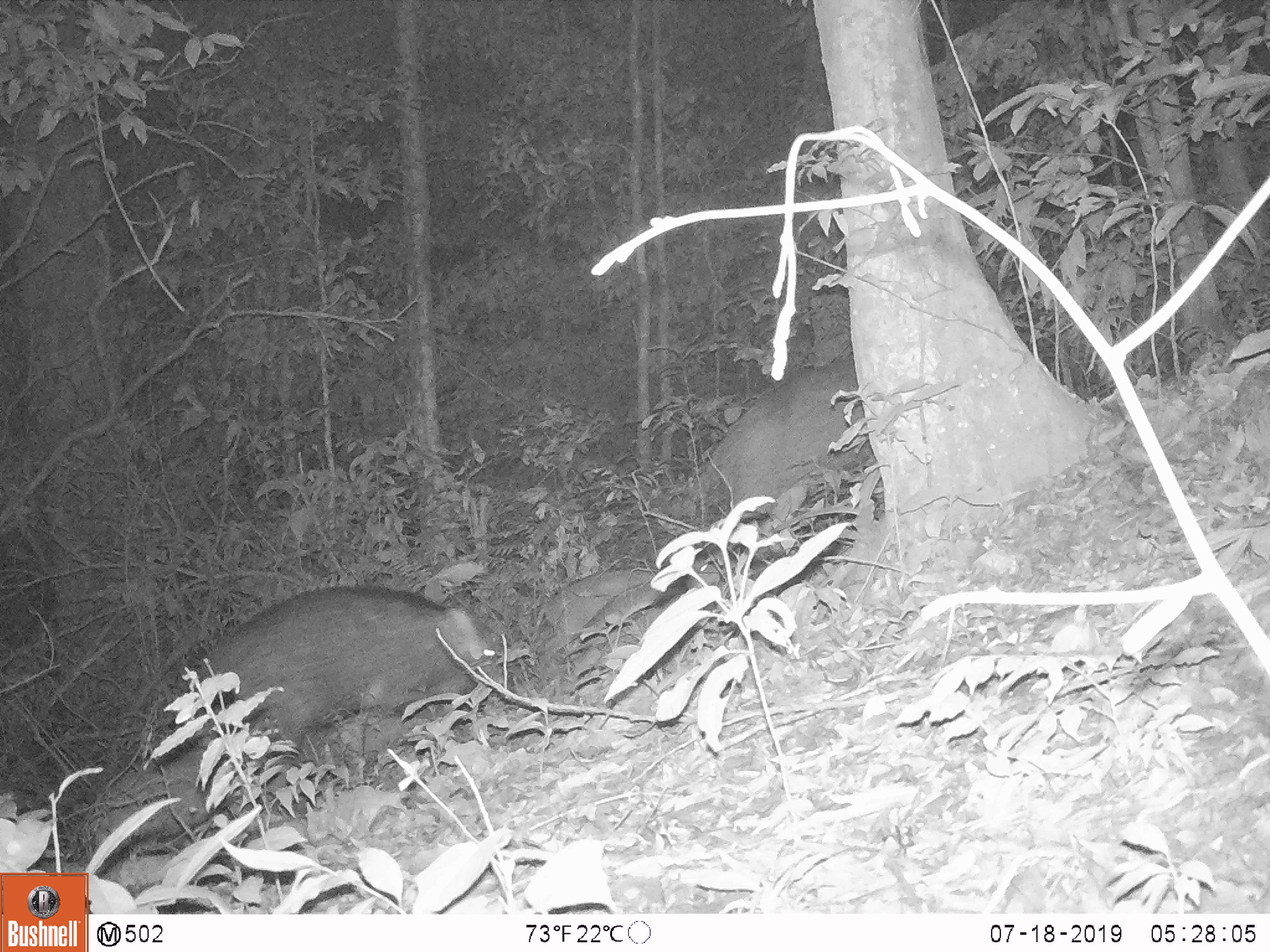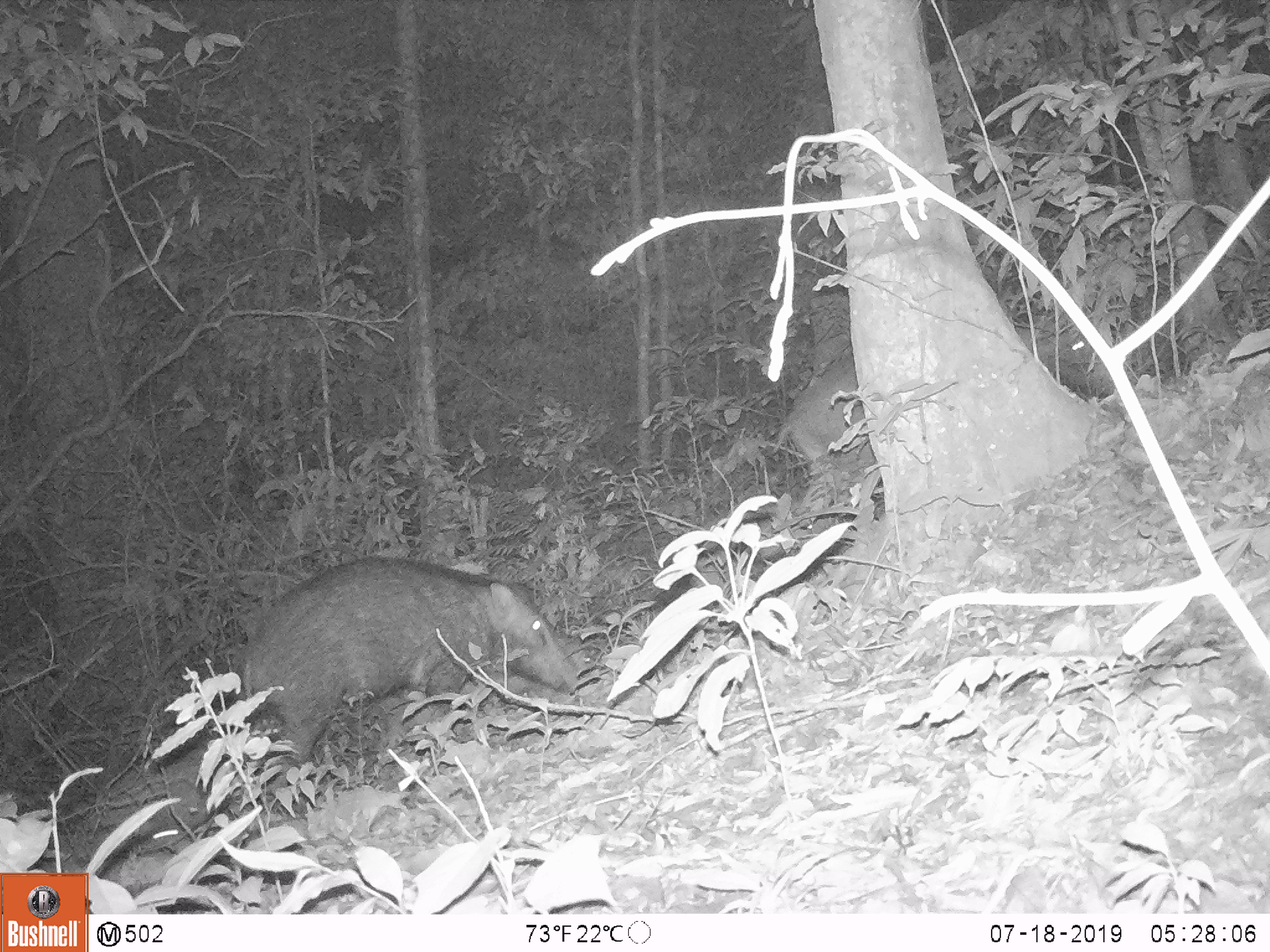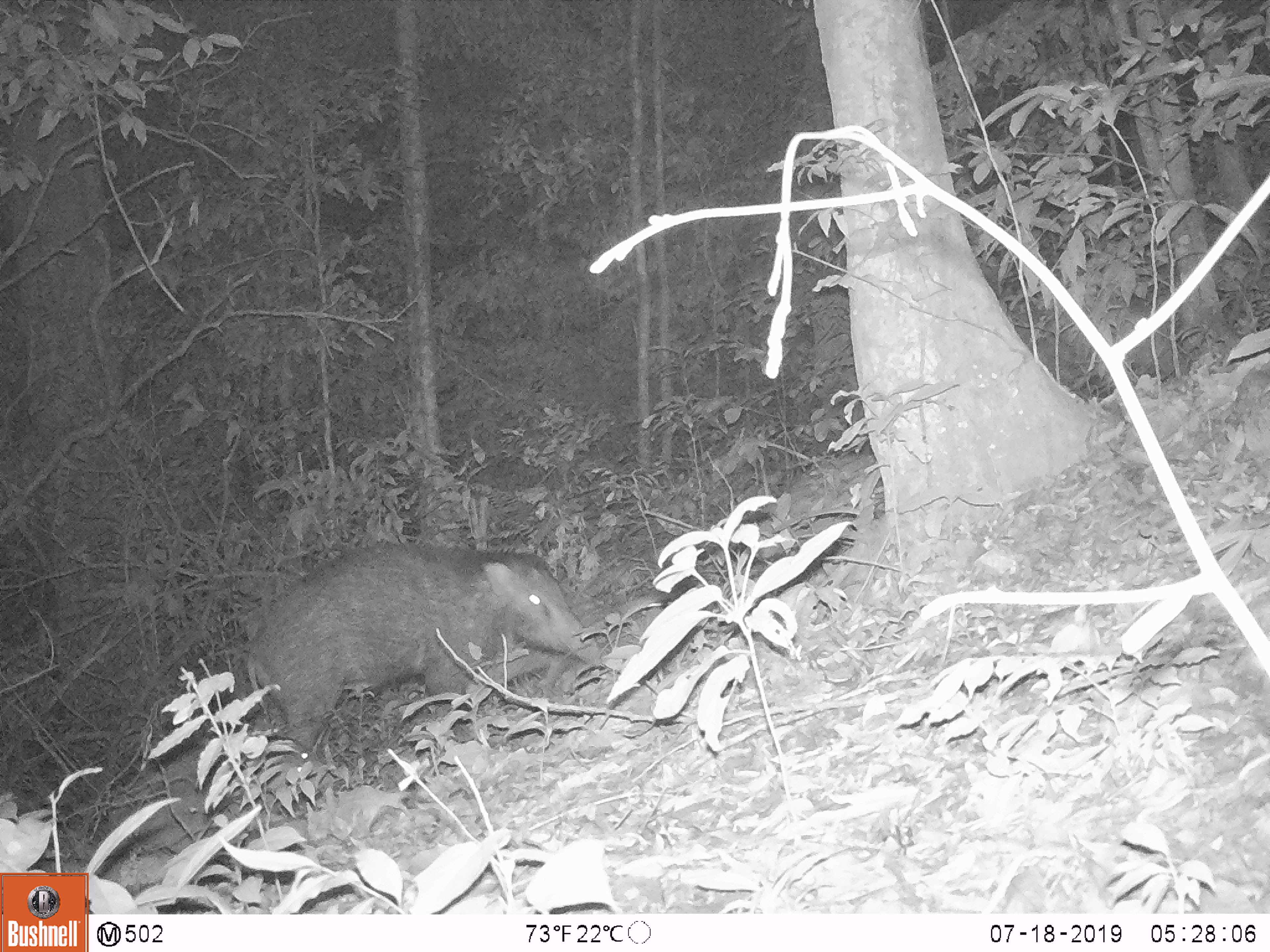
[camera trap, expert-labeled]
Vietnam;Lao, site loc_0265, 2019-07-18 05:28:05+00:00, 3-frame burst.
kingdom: Animalia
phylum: Chordata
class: Mammalia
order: Artiodactyla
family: Suidae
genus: Sus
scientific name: Sus scrofa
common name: eurasian wild pig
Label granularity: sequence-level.